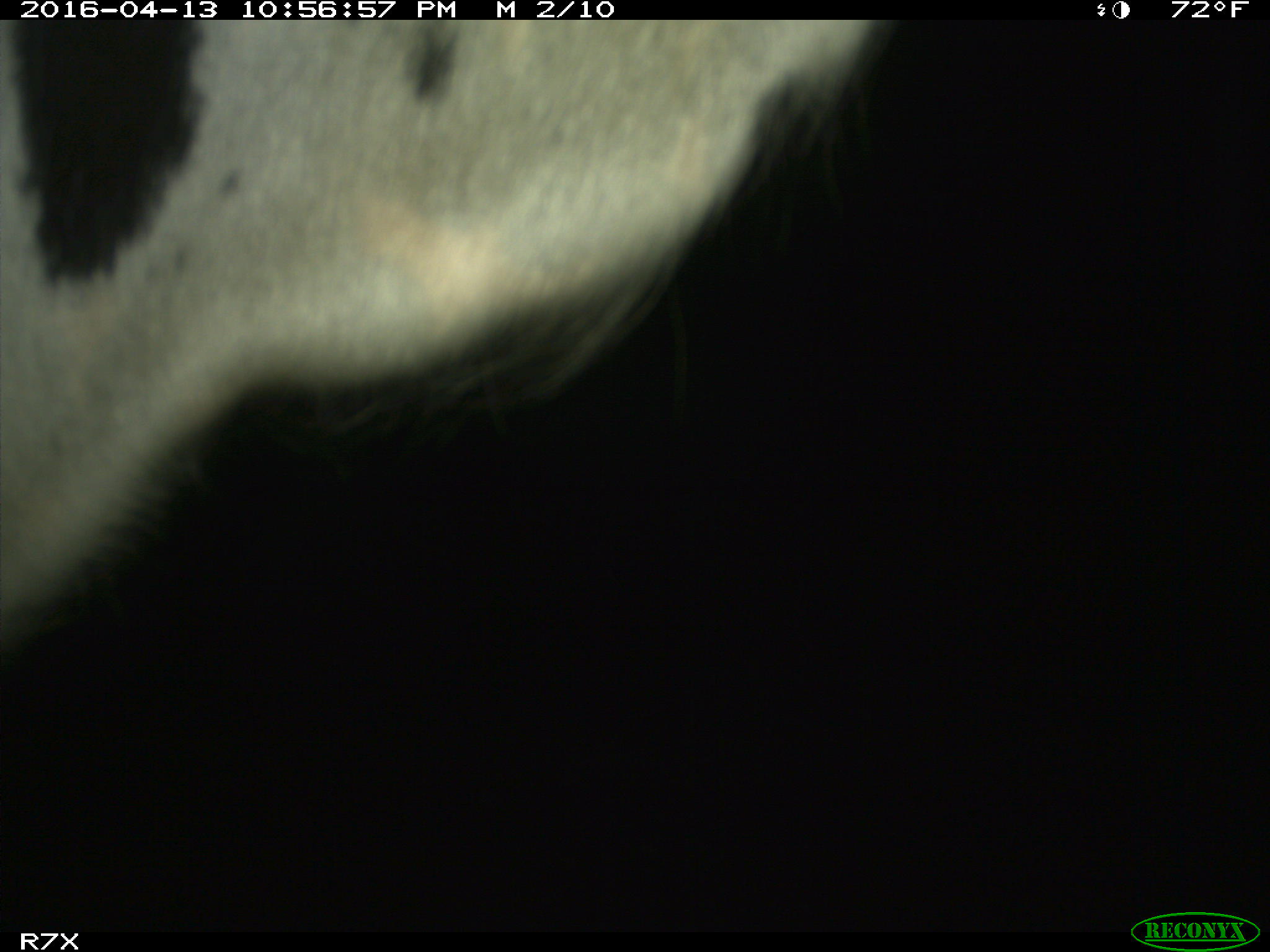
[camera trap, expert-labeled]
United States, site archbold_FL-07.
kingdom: Animalia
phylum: Chordata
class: Mammalia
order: Artiodactyla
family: Bovidae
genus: Bos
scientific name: Bos taurus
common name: domestic cow